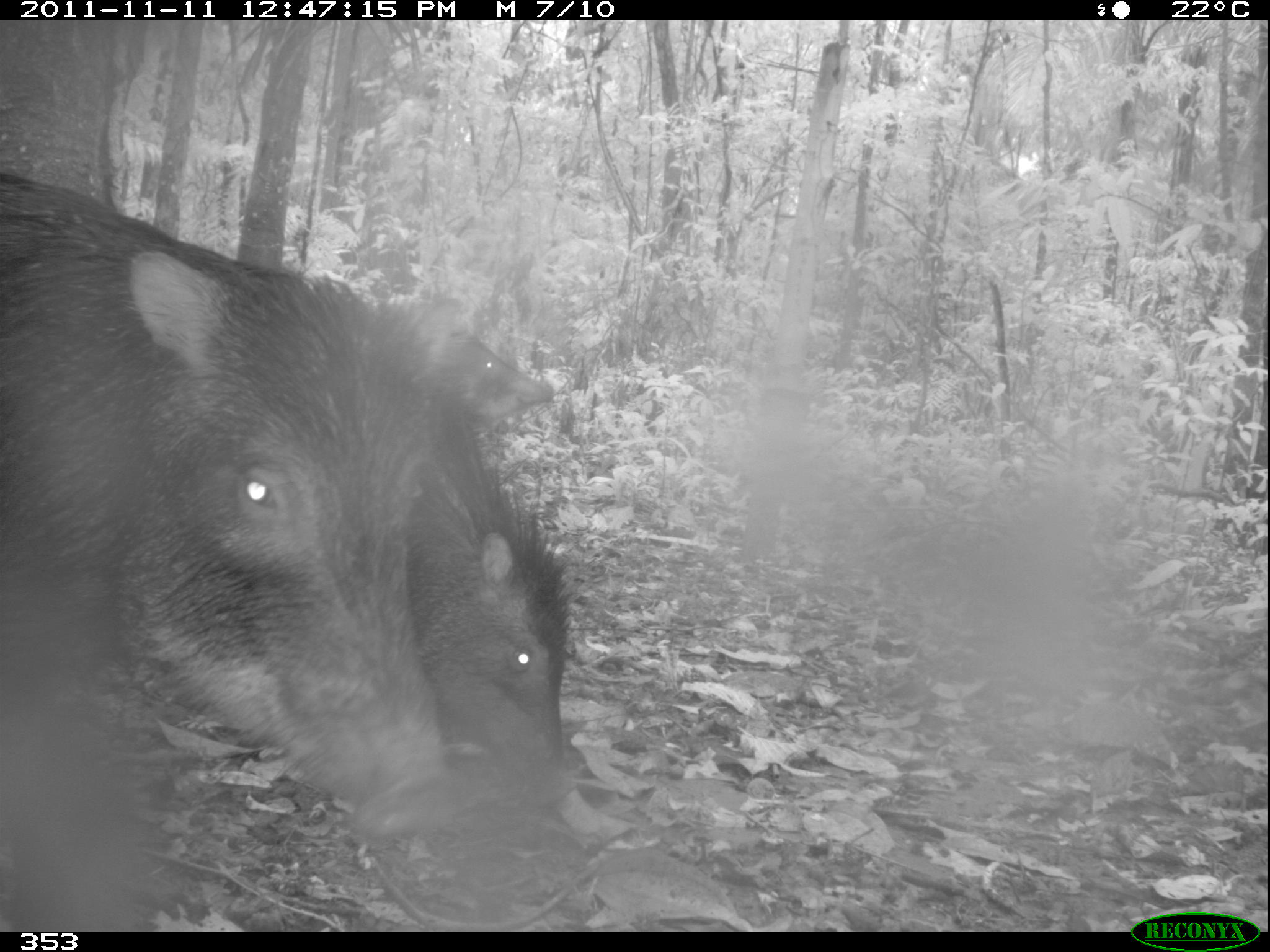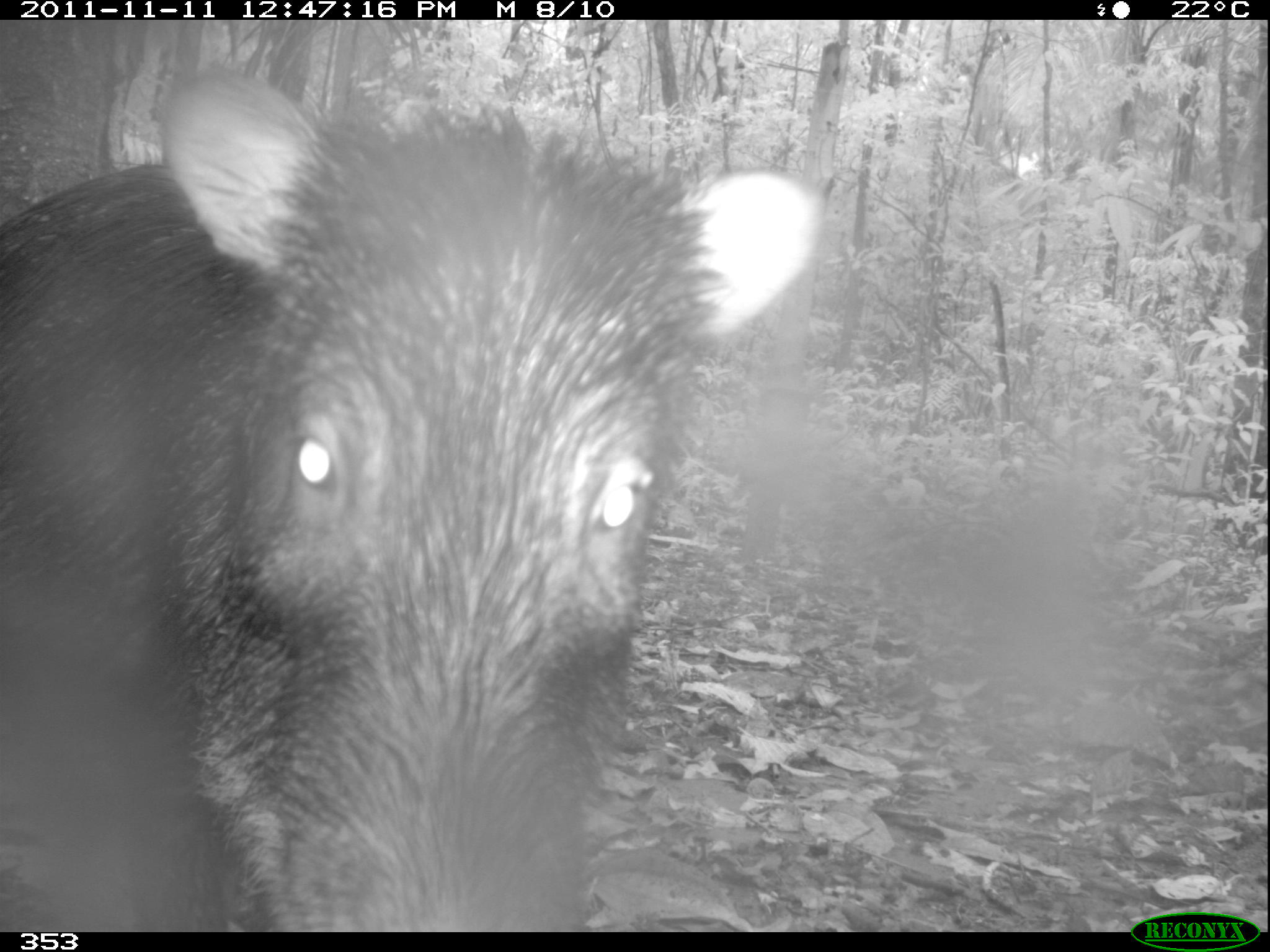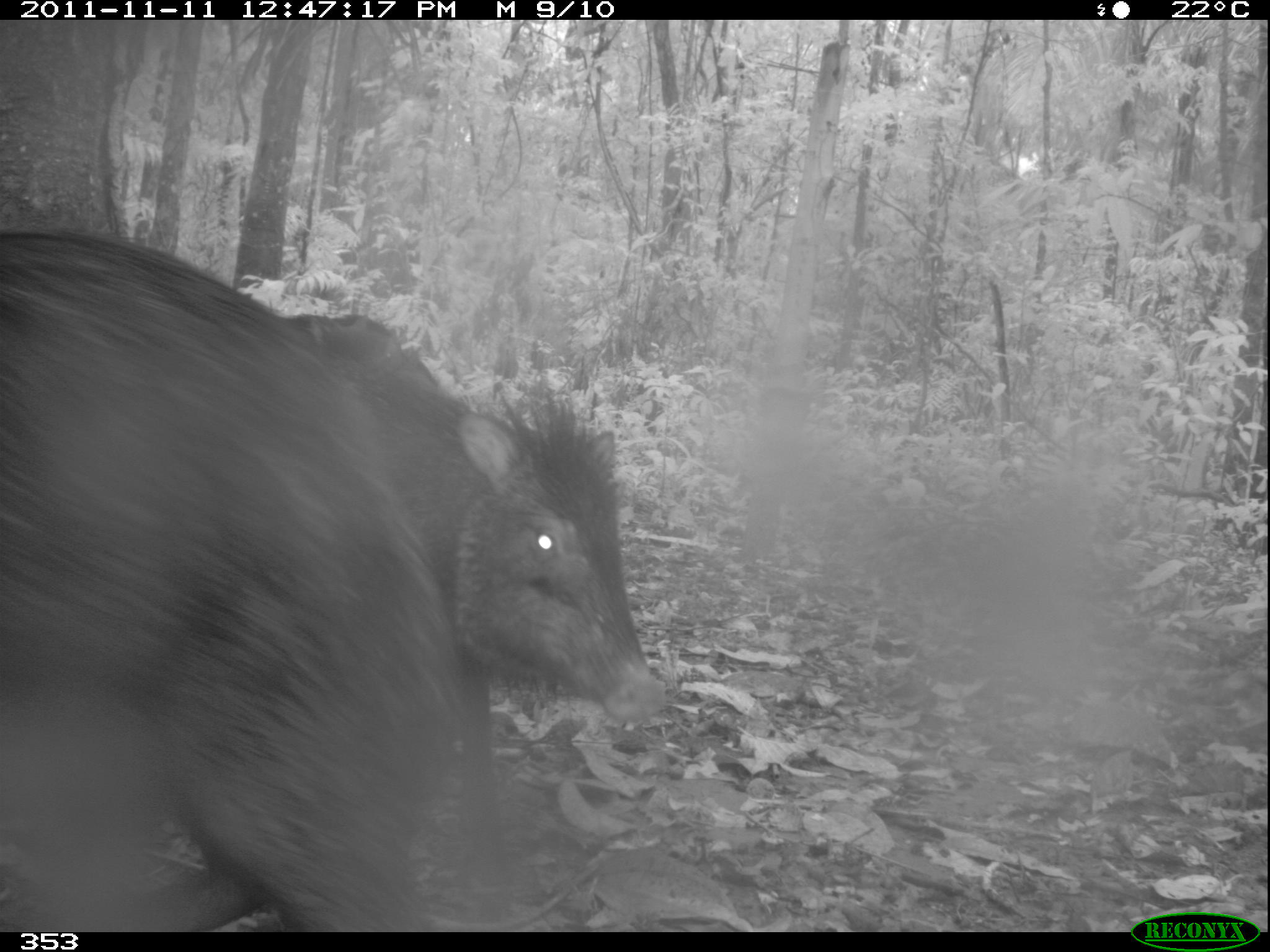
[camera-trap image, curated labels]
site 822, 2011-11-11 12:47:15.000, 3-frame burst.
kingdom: Animalia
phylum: Chordata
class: Mammalia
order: Artiodactyla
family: Tayassuidae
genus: Tayassu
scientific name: Tayassu pecari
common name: white-lipped peccary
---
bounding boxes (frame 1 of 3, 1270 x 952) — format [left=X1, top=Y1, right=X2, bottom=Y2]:
tayassu pecari: [left=0, top=167, right=453, bottom=931]; [left=399, top=375, right=568, bottom=817]; [left=386, top=295, right=556, bottom=430]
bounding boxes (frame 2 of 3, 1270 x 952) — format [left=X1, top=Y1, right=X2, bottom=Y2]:
tayassu pecari: [left=0, top=64, right=827, bottom=932]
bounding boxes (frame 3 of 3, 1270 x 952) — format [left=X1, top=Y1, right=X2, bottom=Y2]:
tayassu pecari: [left=0, top=228, right=502, bottom=932]; [left=338, top=357, right=667, bottom=725]; [left=285, top=311, right=445, bottom=392]